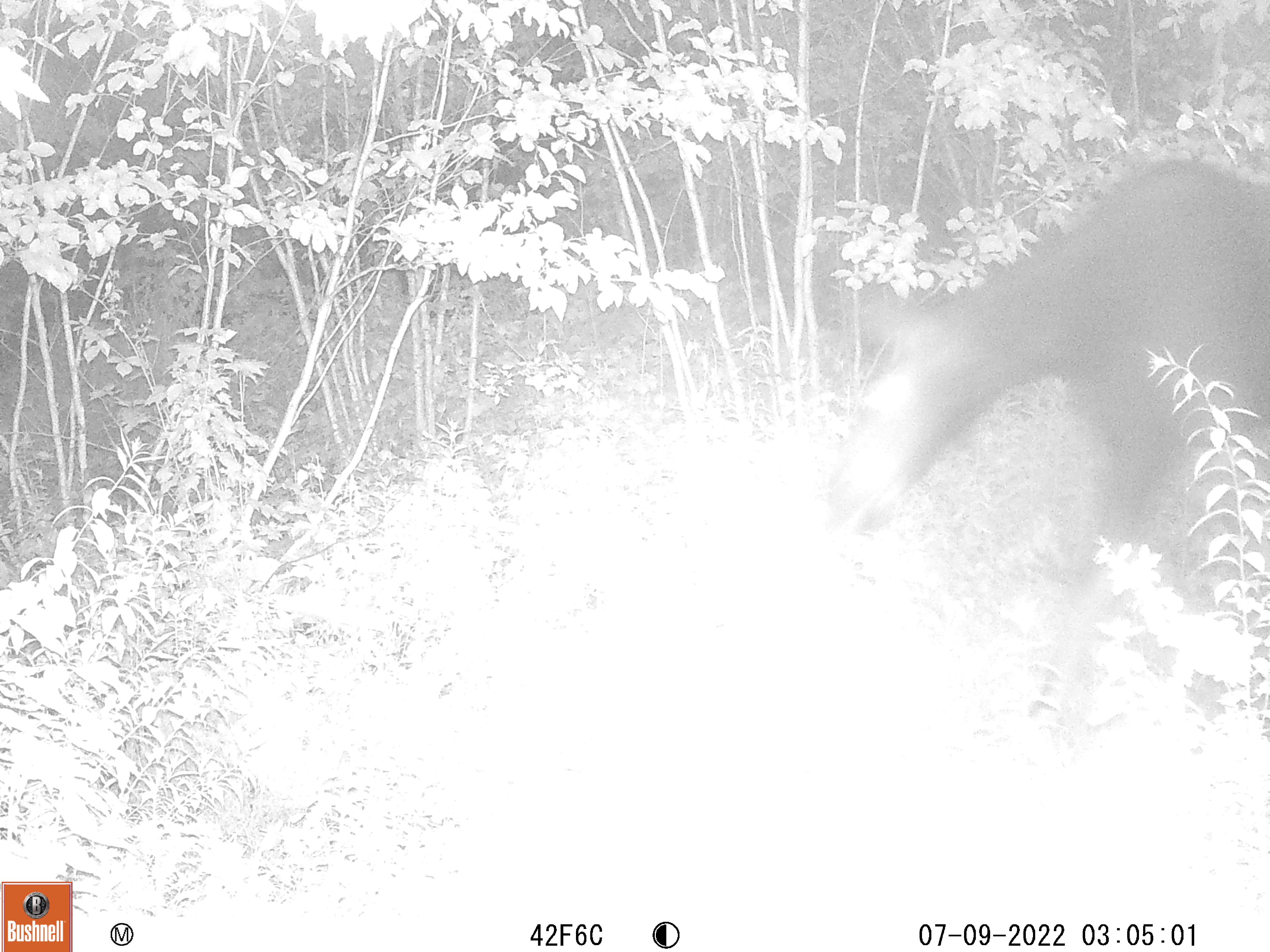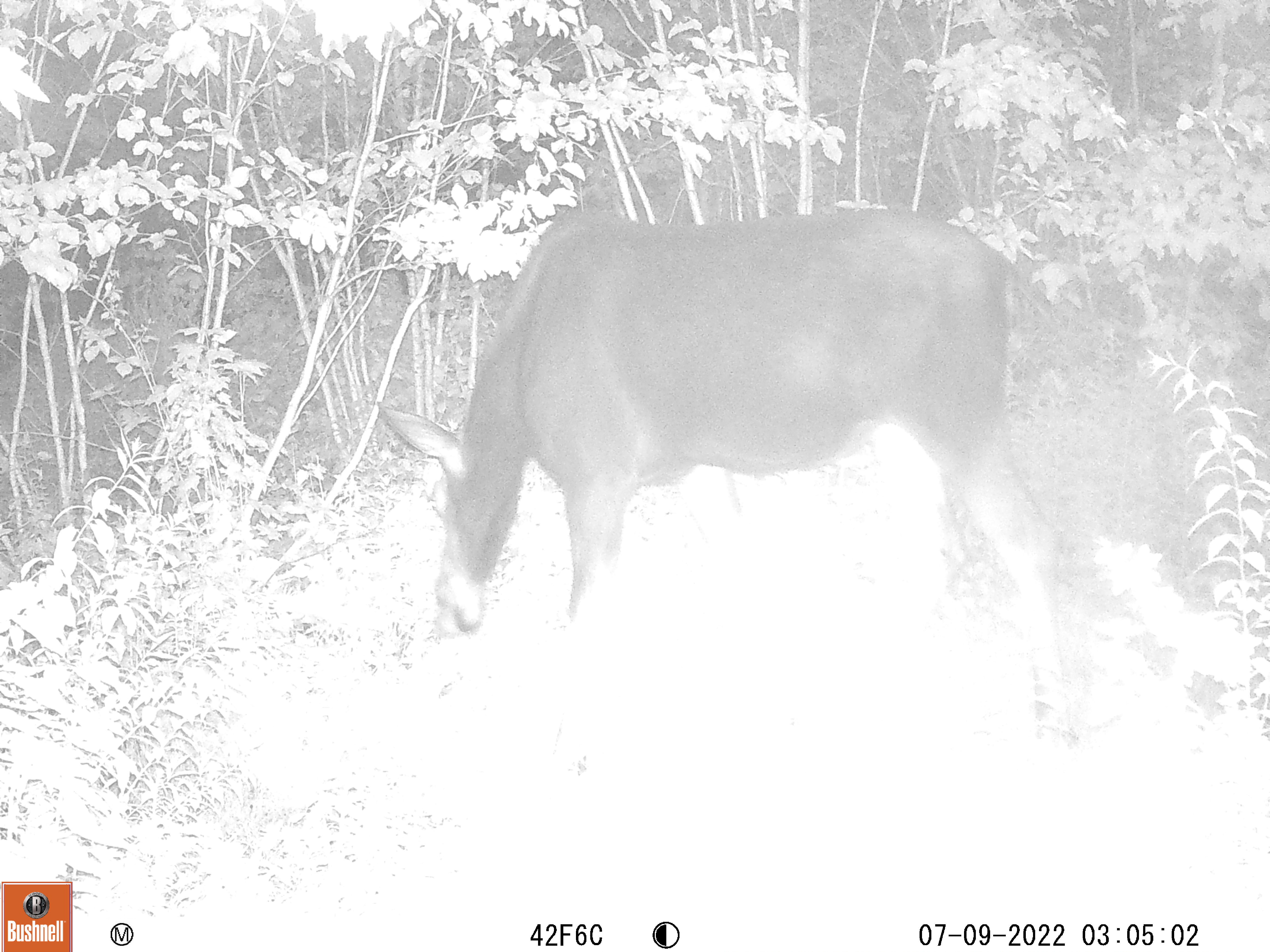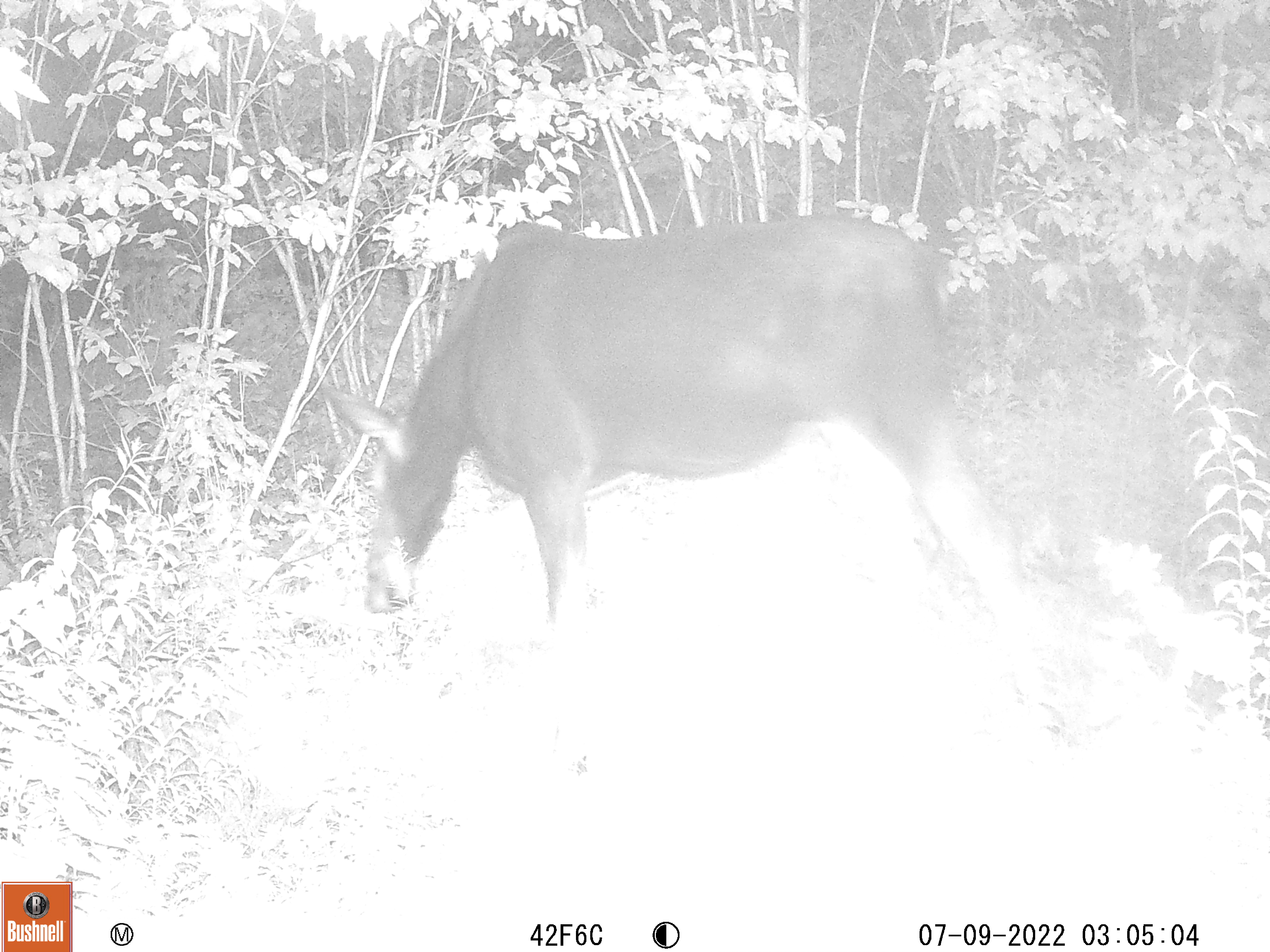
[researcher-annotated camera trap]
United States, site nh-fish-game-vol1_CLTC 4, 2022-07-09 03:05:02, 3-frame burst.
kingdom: Animalia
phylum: Chordata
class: Mammalia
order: Artiodactyla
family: Cervidae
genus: Alces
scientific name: Alces alces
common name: moose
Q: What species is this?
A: Moose (Alces alces).